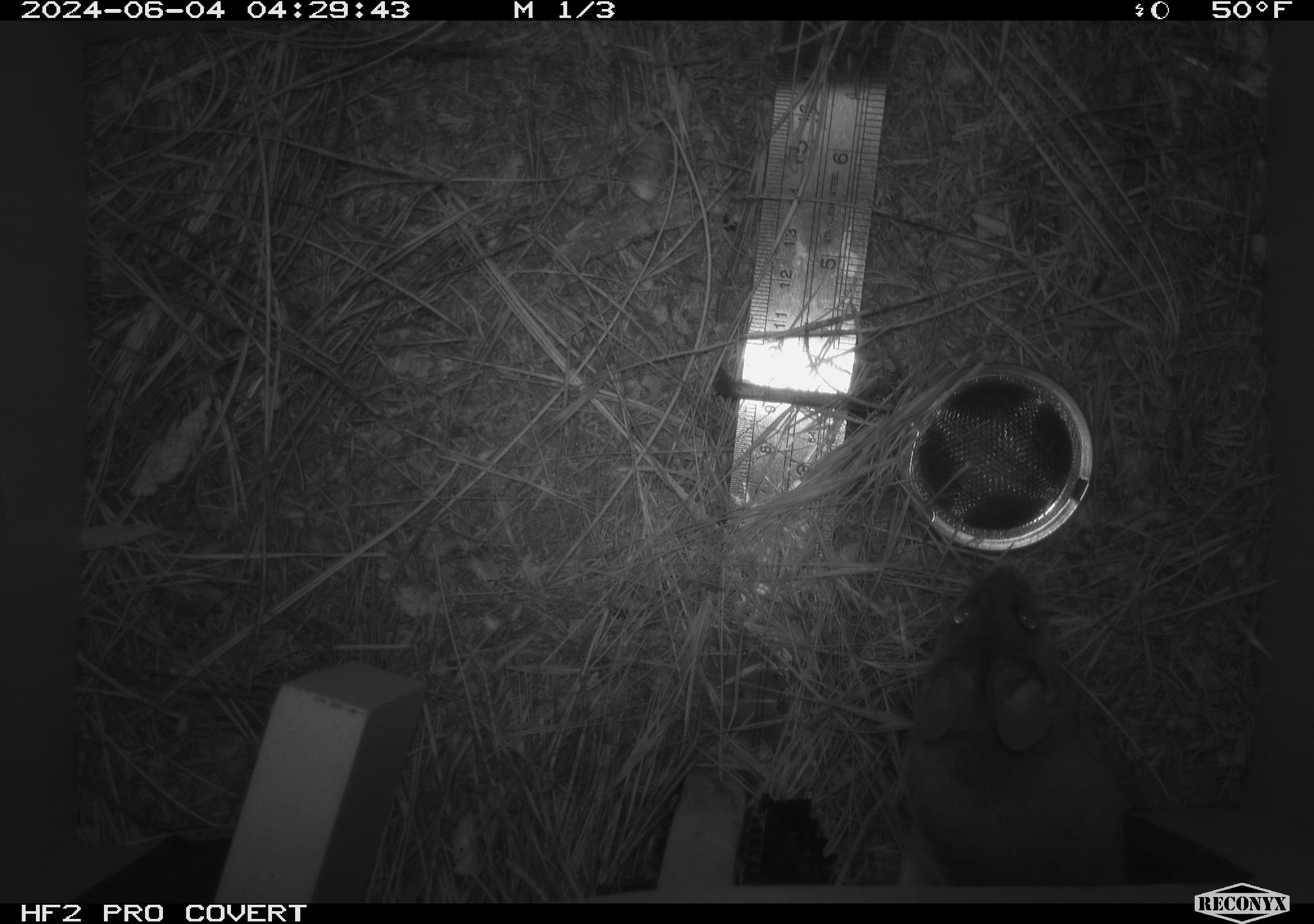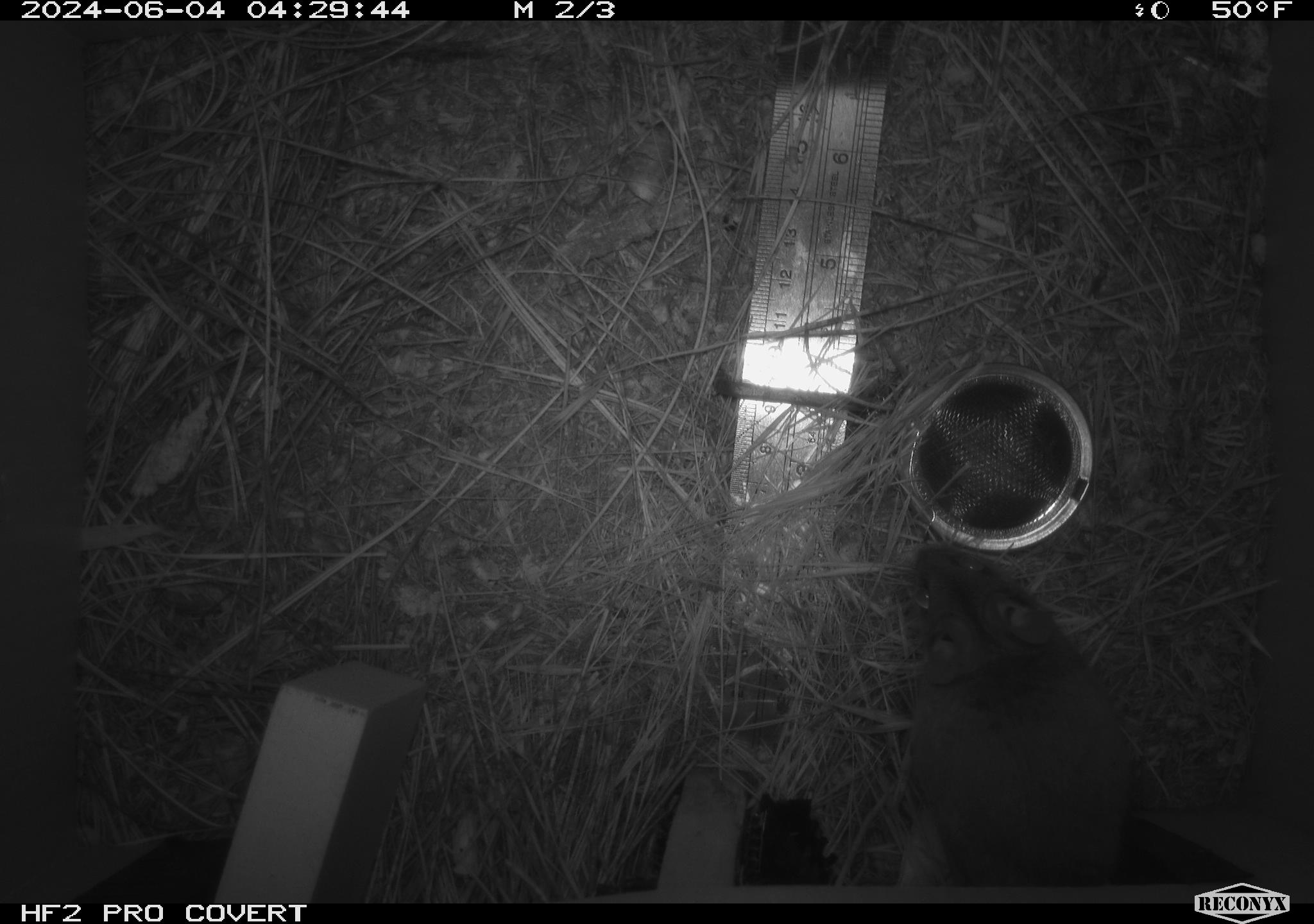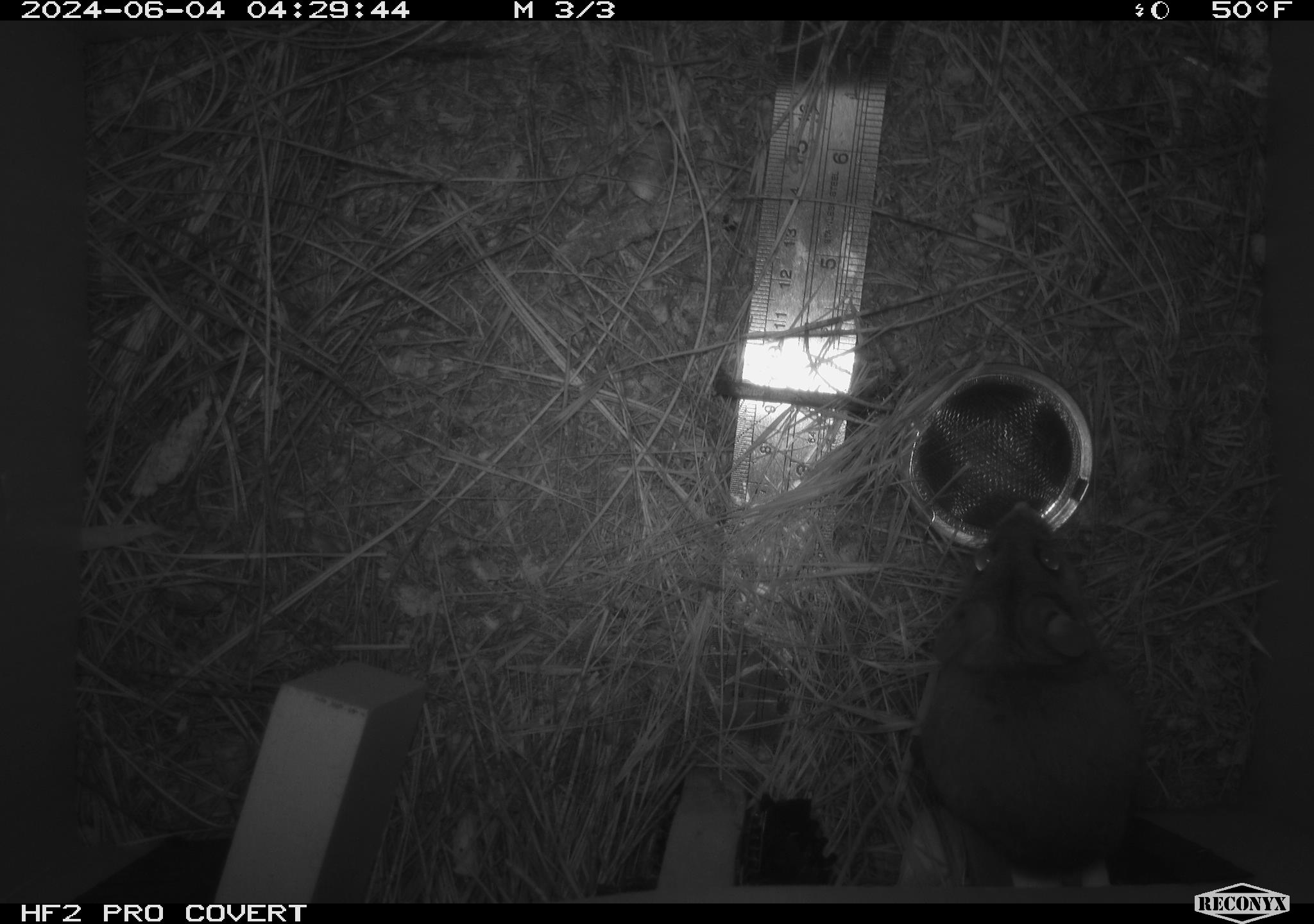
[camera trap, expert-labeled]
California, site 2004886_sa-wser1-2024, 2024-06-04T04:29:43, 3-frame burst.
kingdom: Animalia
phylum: Chordata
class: Mammalia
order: Rodentia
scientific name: Rodentia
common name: mouse species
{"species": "mouse species (Rodentia)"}